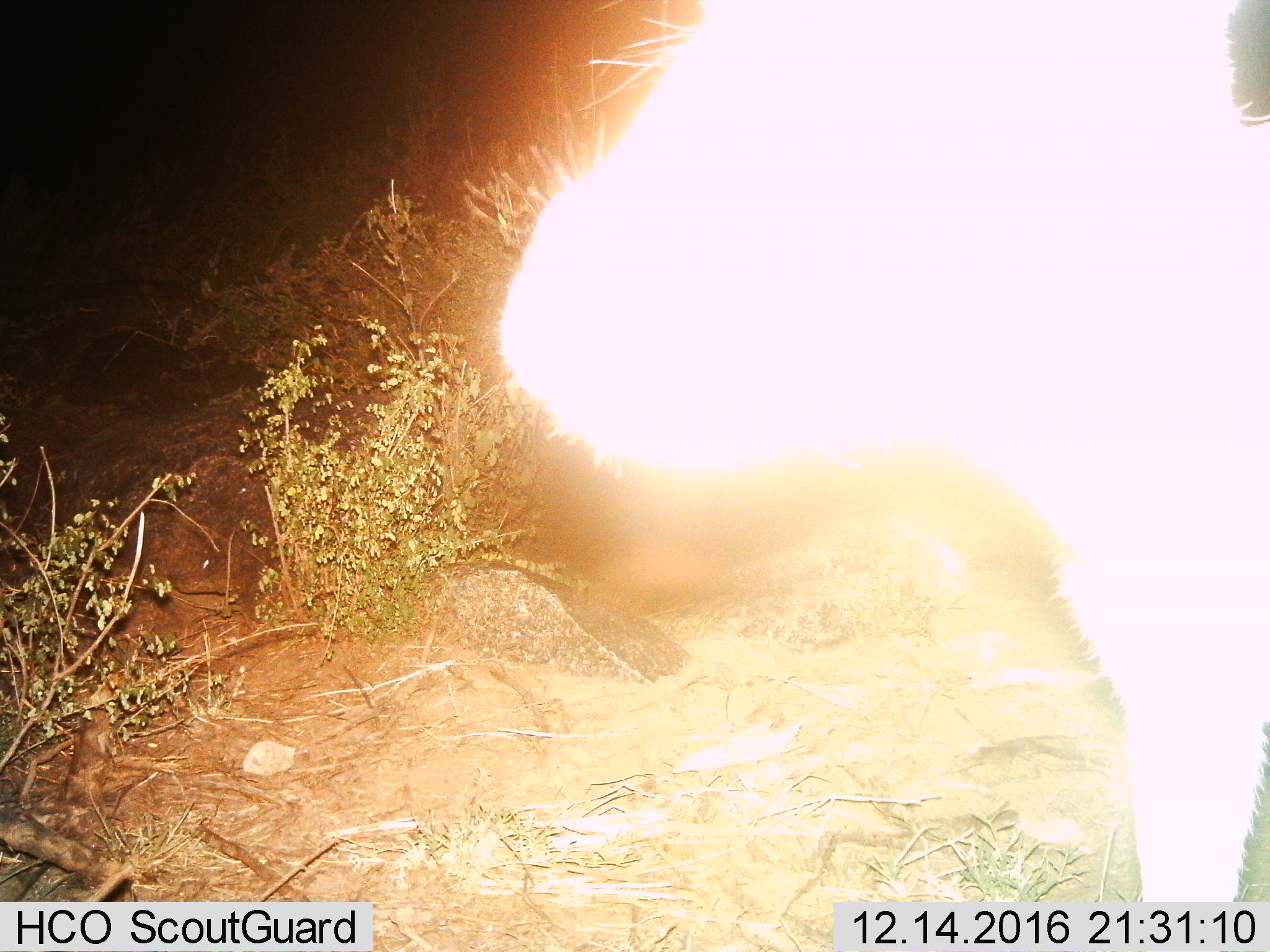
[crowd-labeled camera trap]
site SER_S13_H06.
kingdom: Animalia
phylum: Chordata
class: Mammalia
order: Artiodactyla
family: Bovidae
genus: Sylvicapra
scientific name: Sylvicapra grimmia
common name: common duiker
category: duikercommongrey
Duikercommongrey (common duiker) (Sylvicapra grimmia), count 1. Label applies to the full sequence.